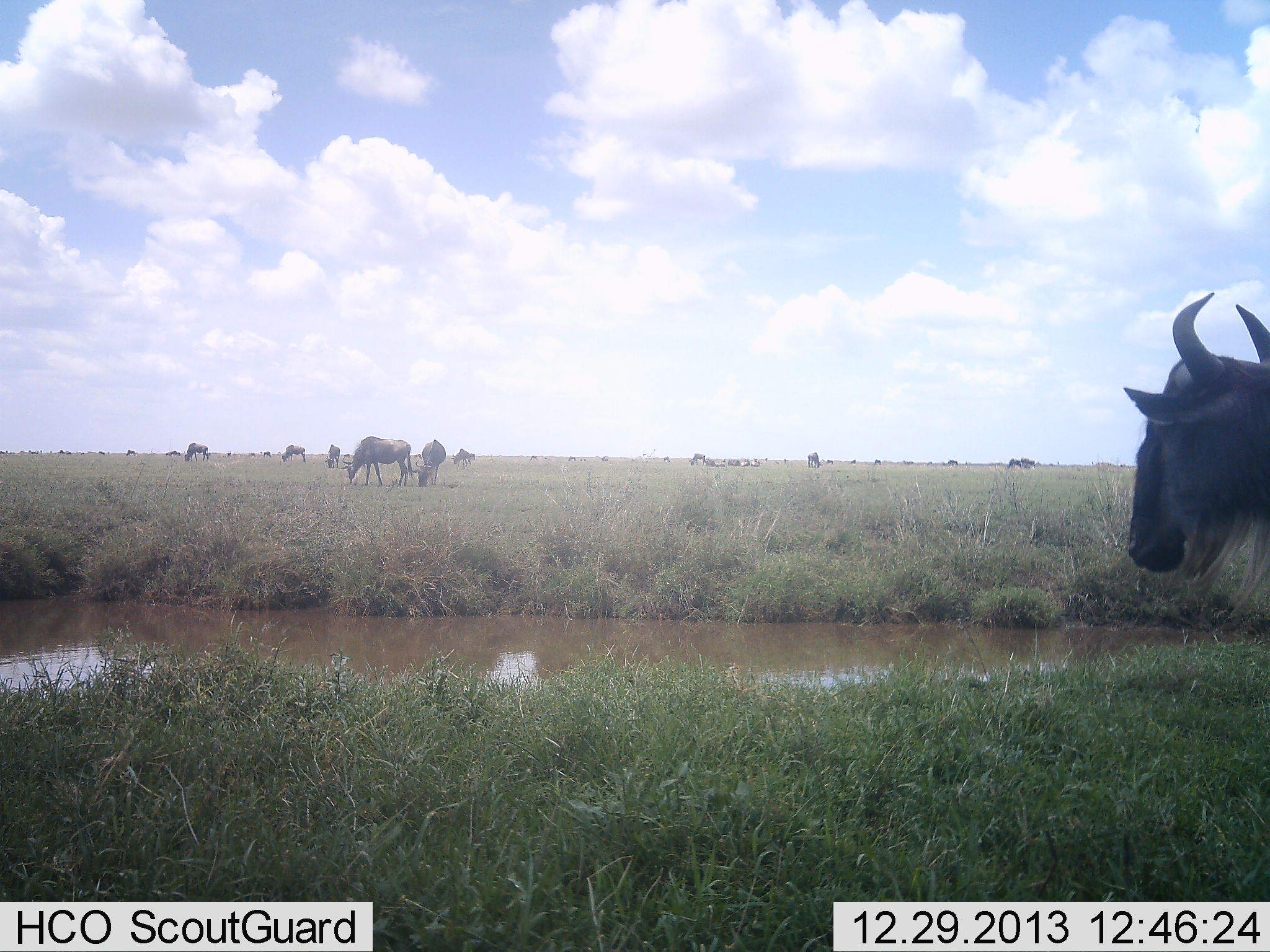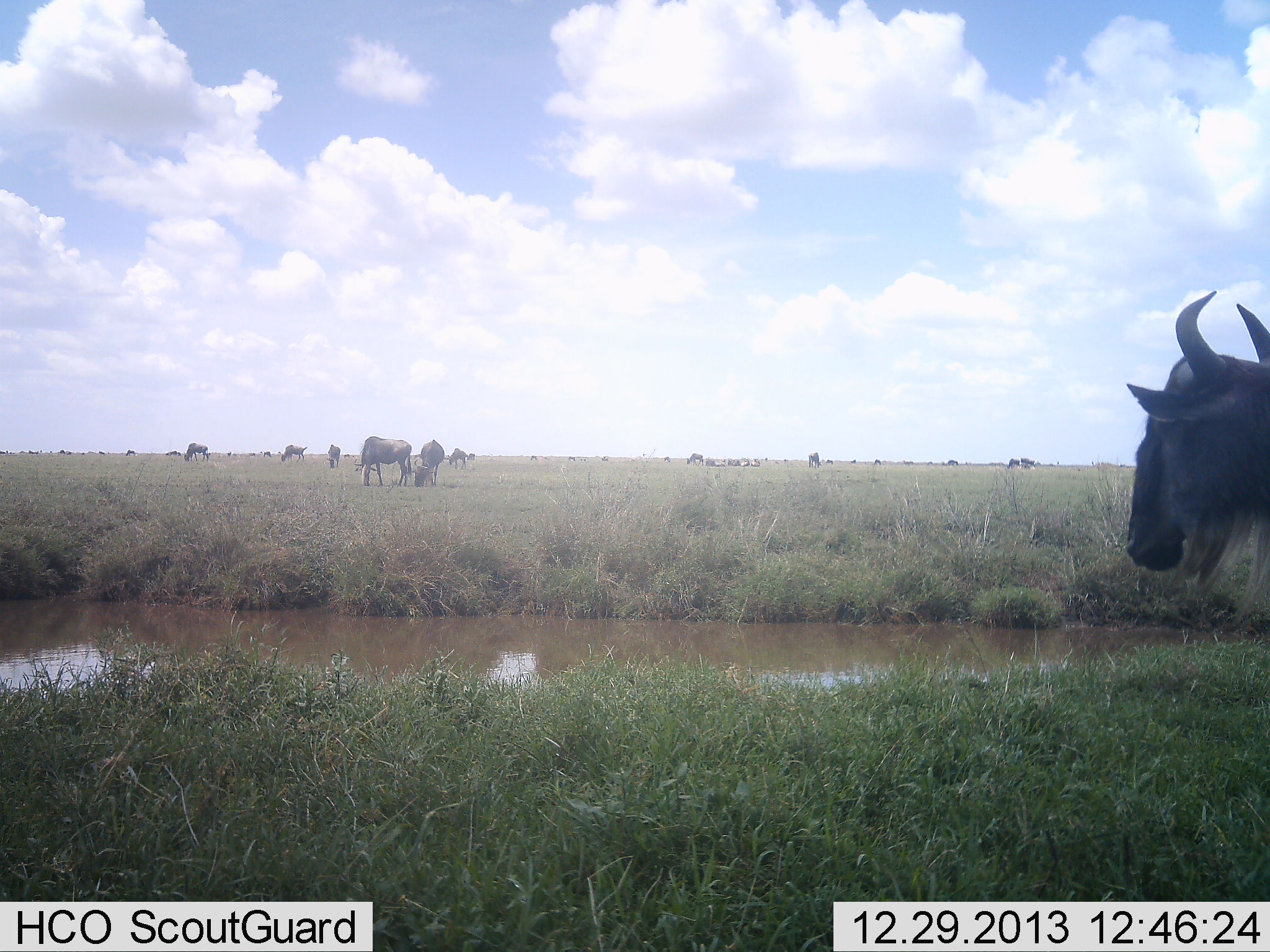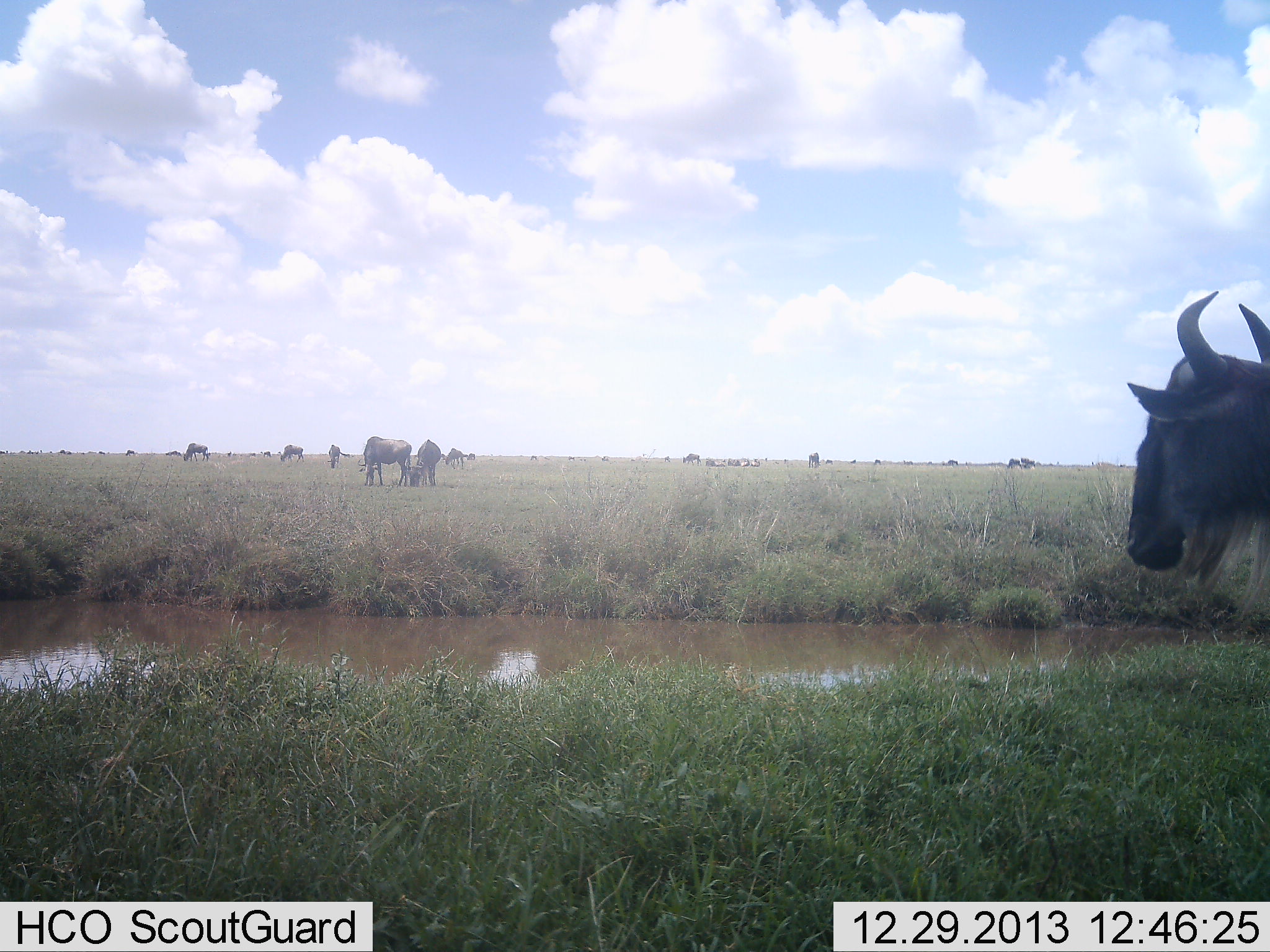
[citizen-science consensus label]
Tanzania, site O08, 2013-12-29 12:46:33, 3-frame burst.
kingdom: Animalia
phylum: Chordata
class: Mammalia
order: Artiodactyla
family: Bovidae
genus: Connochaetes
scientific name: Connochaetes taurinus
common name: blue wildebeest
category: wildebeest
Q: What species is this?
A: Wildebeest (blue wildebeest) (Connochaetes taurinus).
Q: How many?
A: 11-50.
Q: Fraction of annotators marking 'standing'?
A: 82%.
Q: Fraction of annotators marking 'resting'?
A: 12%.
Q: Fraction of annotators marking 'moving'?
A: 19%.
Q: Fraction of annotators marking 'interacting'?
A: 4%.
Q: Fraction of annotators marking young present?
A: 0%.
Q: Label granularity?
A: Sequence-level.